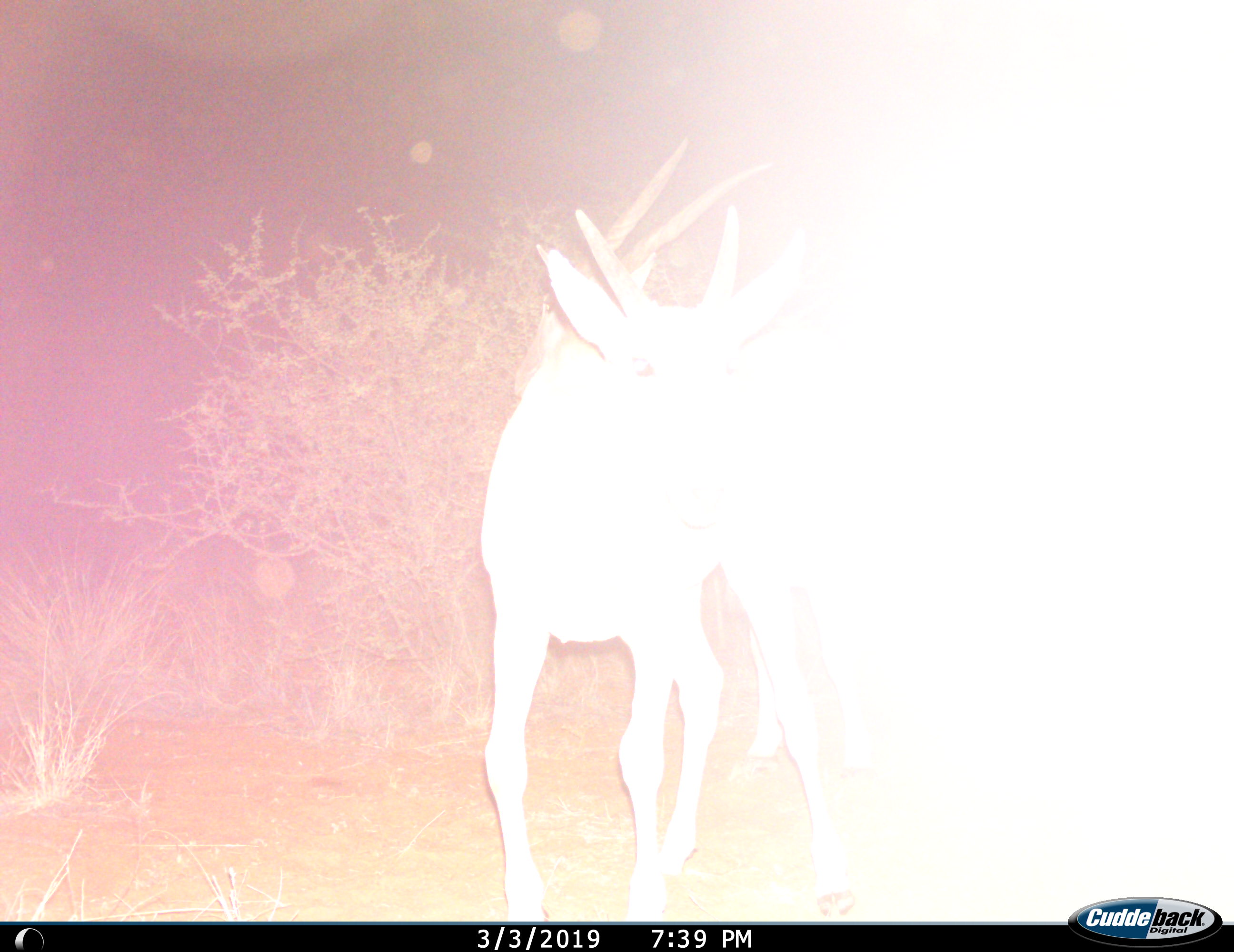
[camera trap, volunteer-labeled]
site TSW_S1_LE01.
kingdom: Animalia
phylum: Chordata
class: Mammalia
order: Artiodactyla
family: Bovidae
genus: Tragelaphus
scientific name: Tragelaphus oryx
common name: eland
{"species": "eland (Tragelaphus oryx)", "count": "2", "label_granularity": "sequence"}